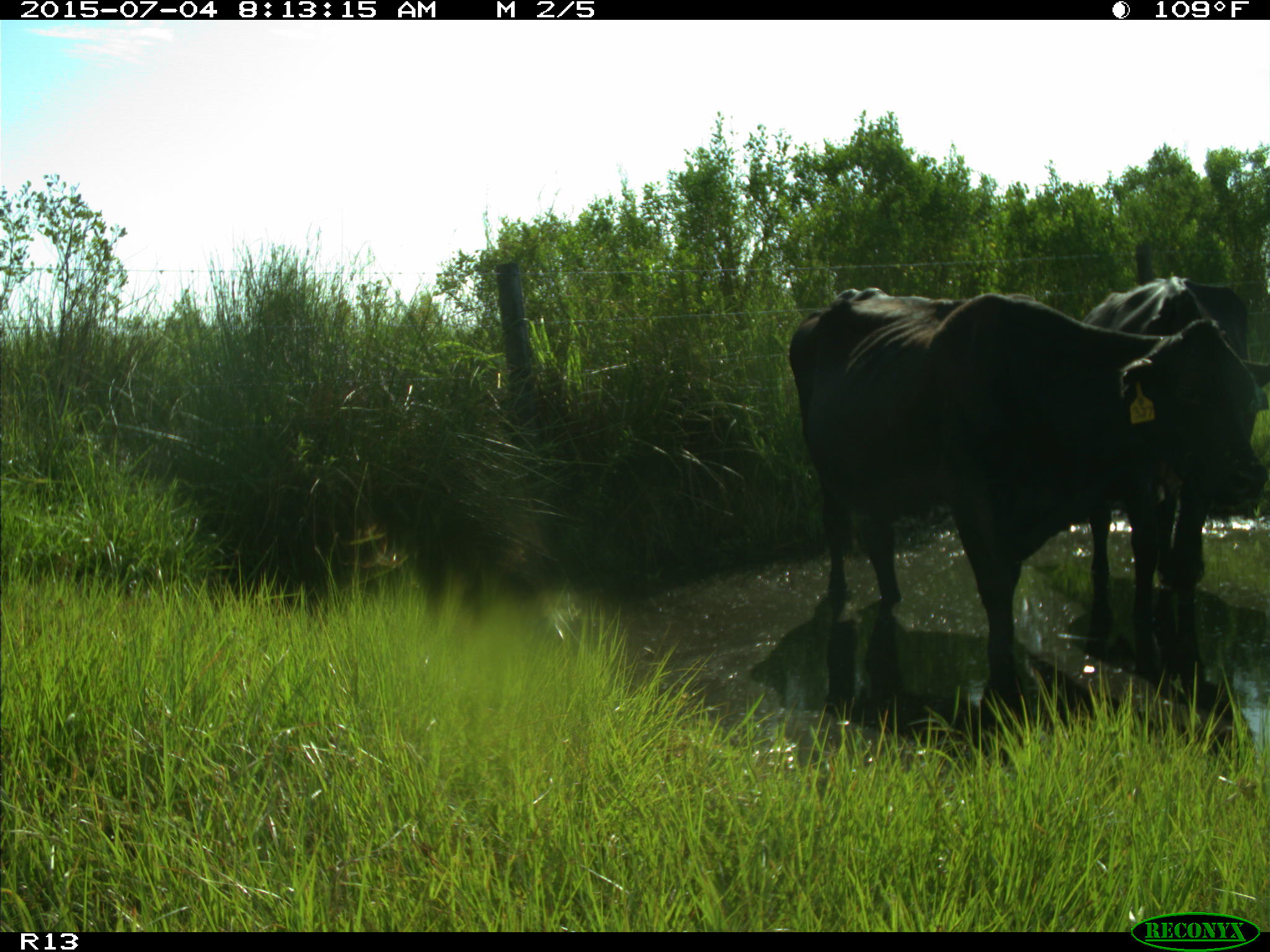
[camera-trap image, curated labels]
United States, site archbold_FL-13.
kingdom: Animalia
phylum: Chordata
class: Mammalia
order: Artiodactyla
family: Bovidae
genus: Bos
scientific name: Bos taurus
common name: domestic cow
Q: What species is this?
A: Bos taurus (domestic cow).